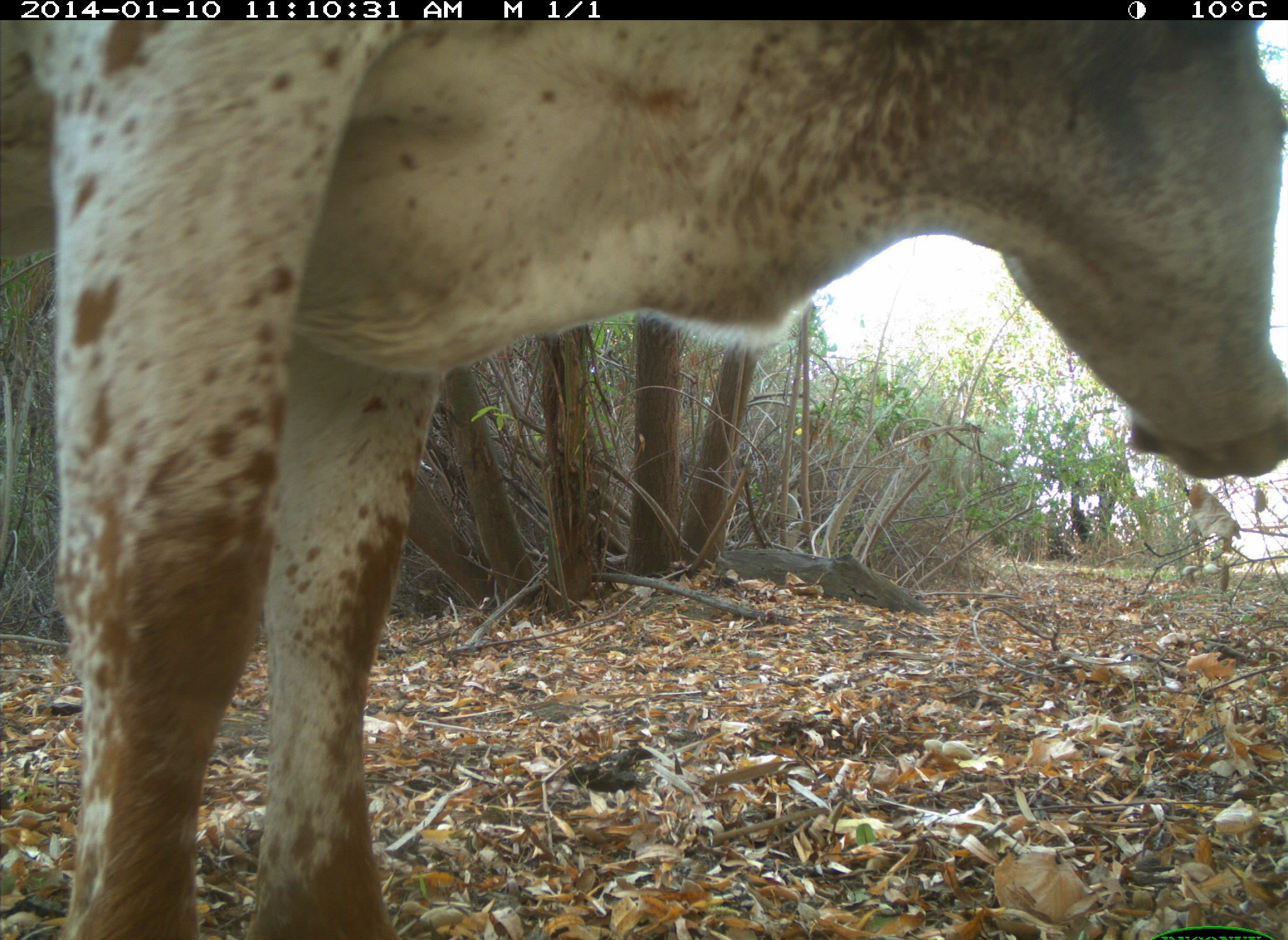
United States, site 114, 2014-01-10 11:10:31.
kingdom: Animalia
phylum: Chordata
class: Mammalia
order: Artiodactyla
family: Bovidae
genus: Bos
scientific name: Bos taurus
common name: cow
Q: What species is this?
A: Cow (Bos taurus).